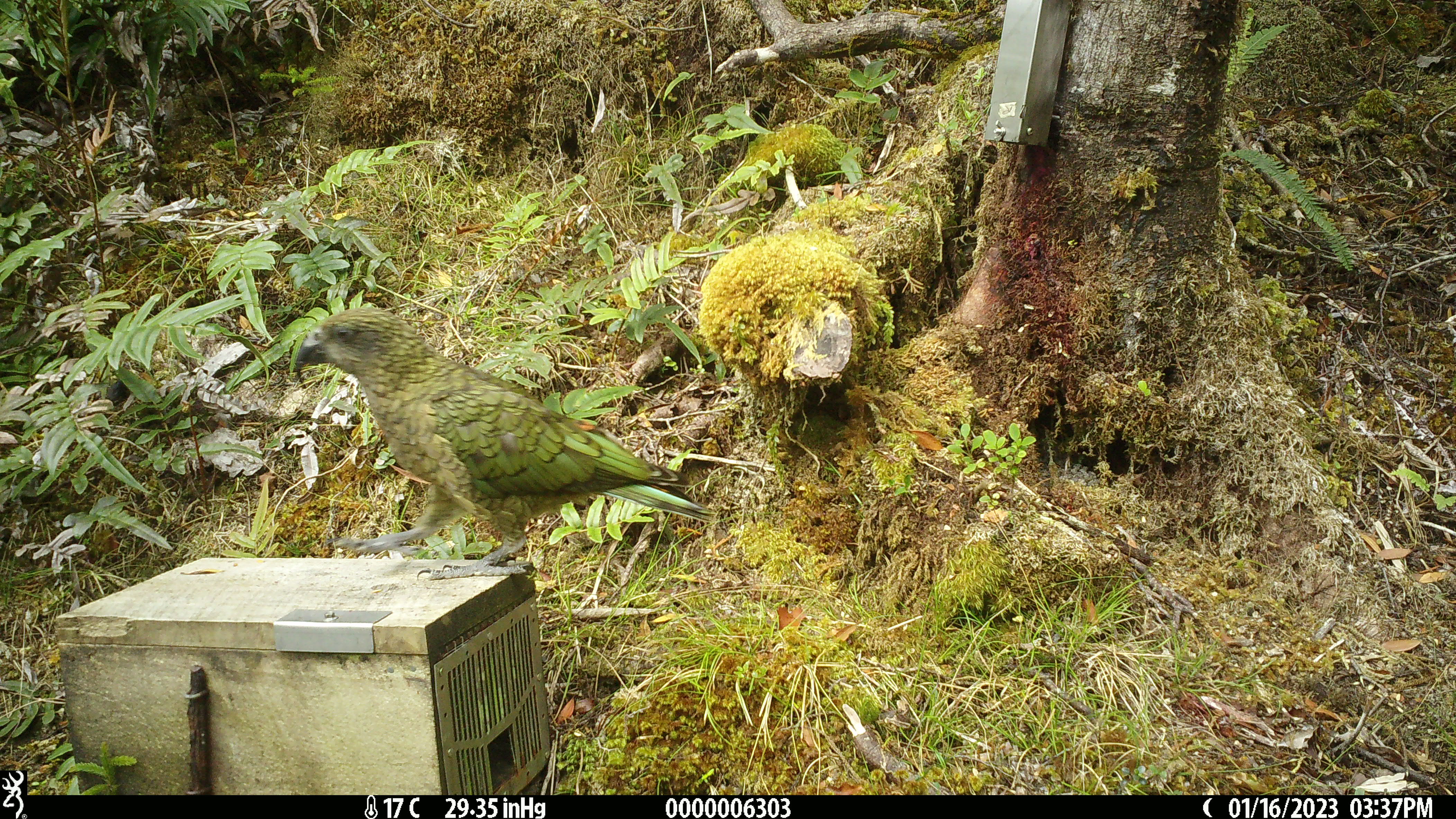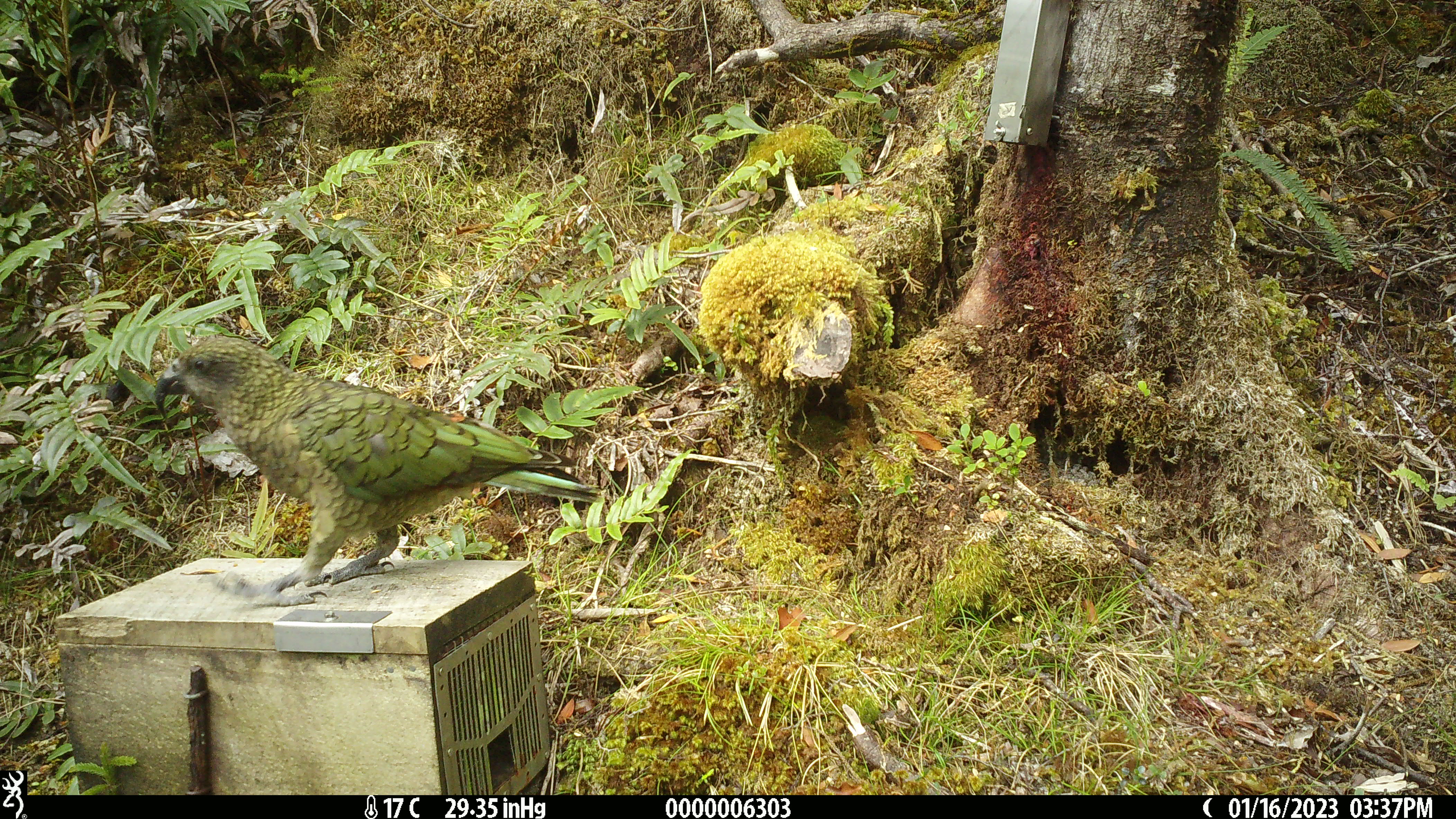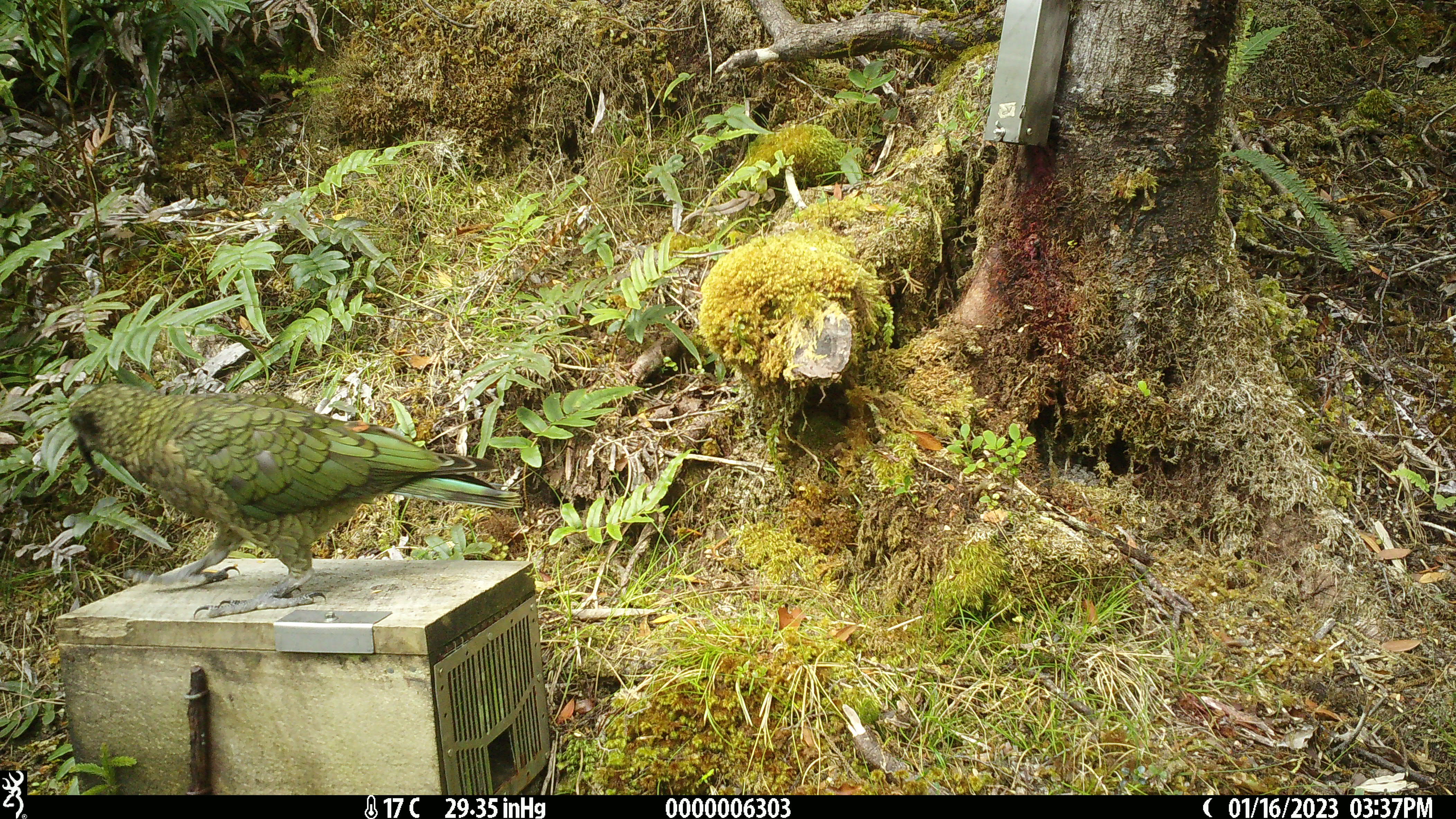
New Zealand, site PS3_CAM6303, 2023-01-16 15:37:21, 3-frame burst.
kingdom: Animalia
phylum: Chordata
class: Aves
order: Psittaciformes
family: Strigopidae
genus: Nestor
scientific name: Nestor notabilis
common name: kea